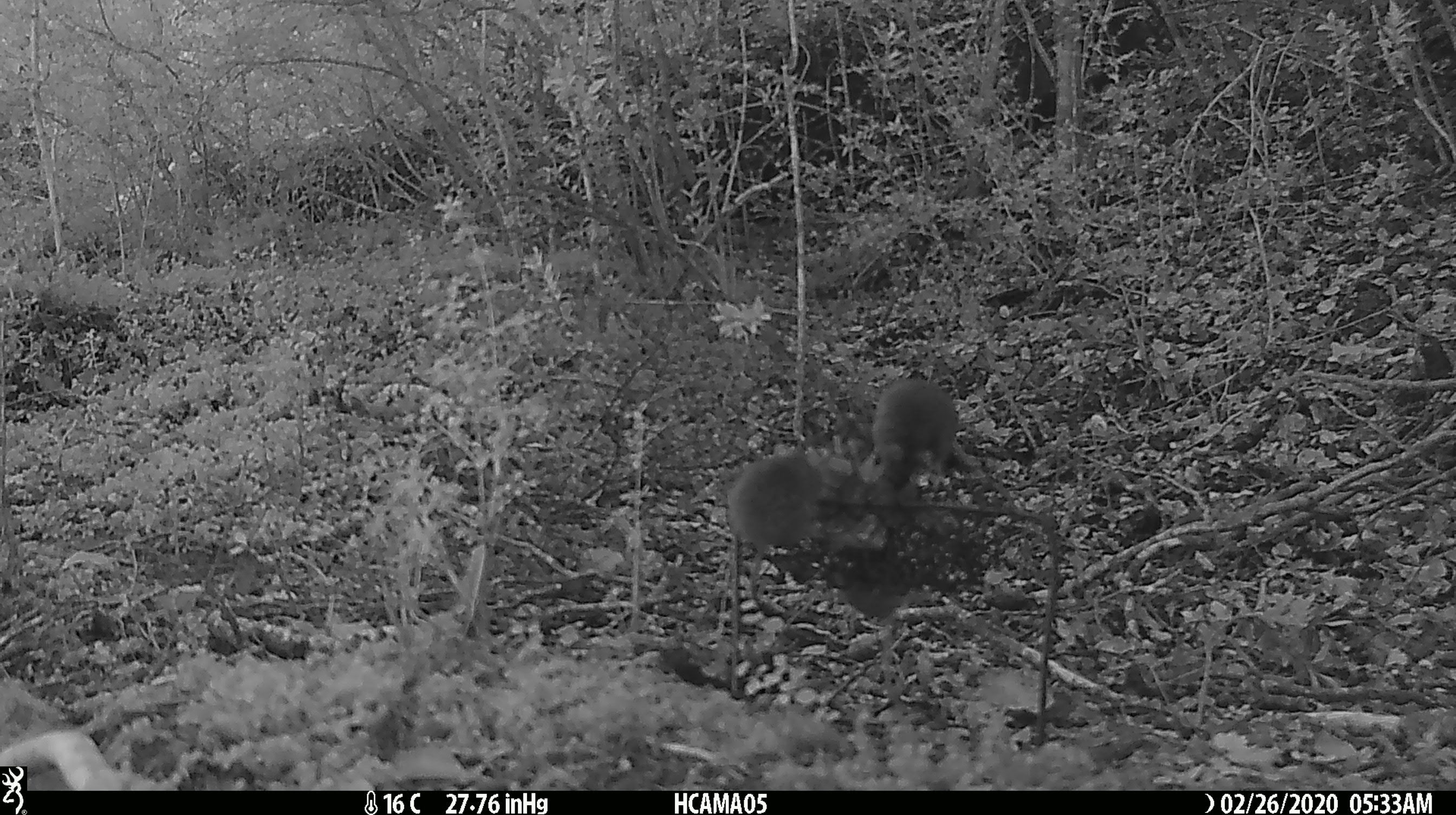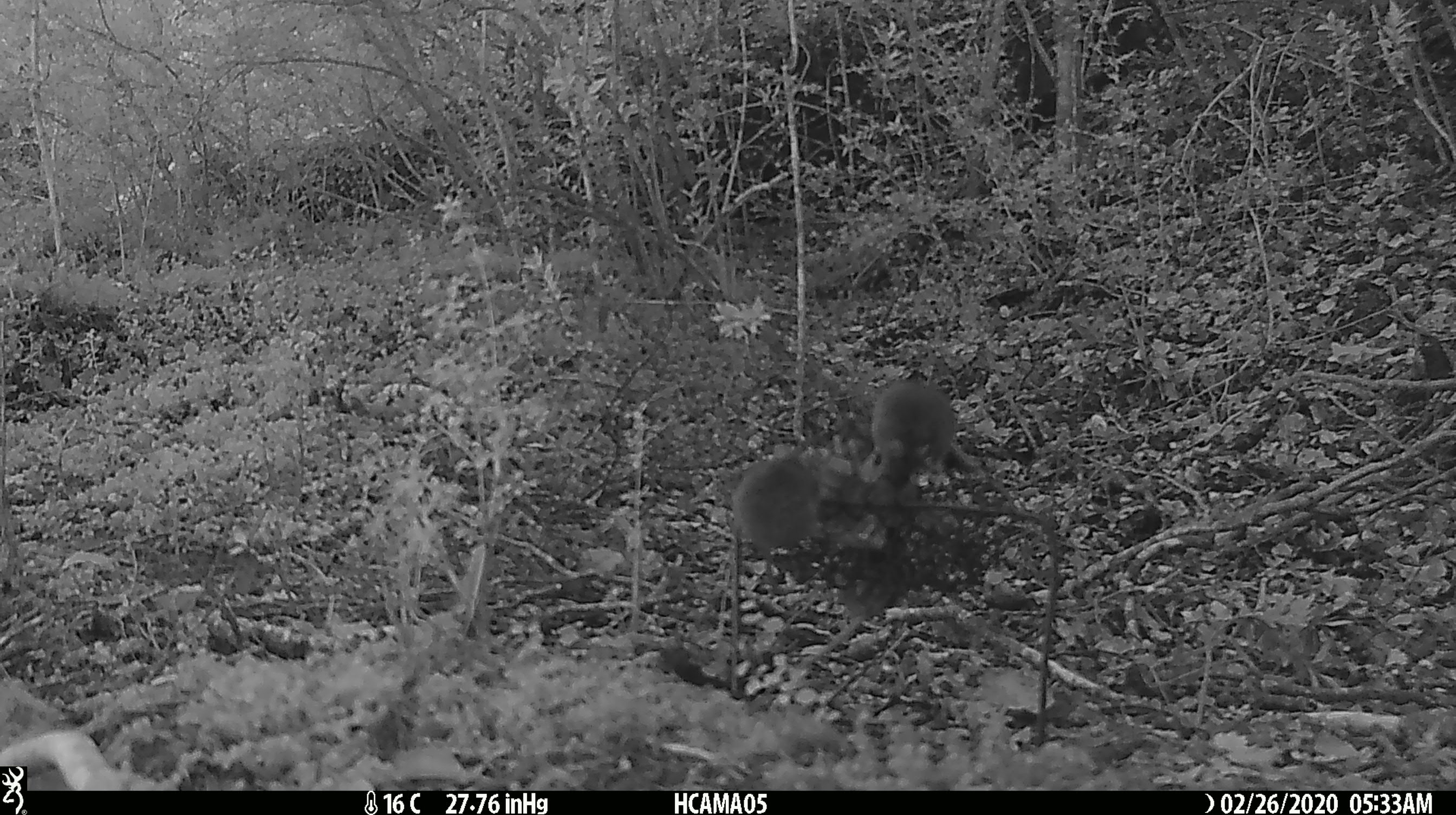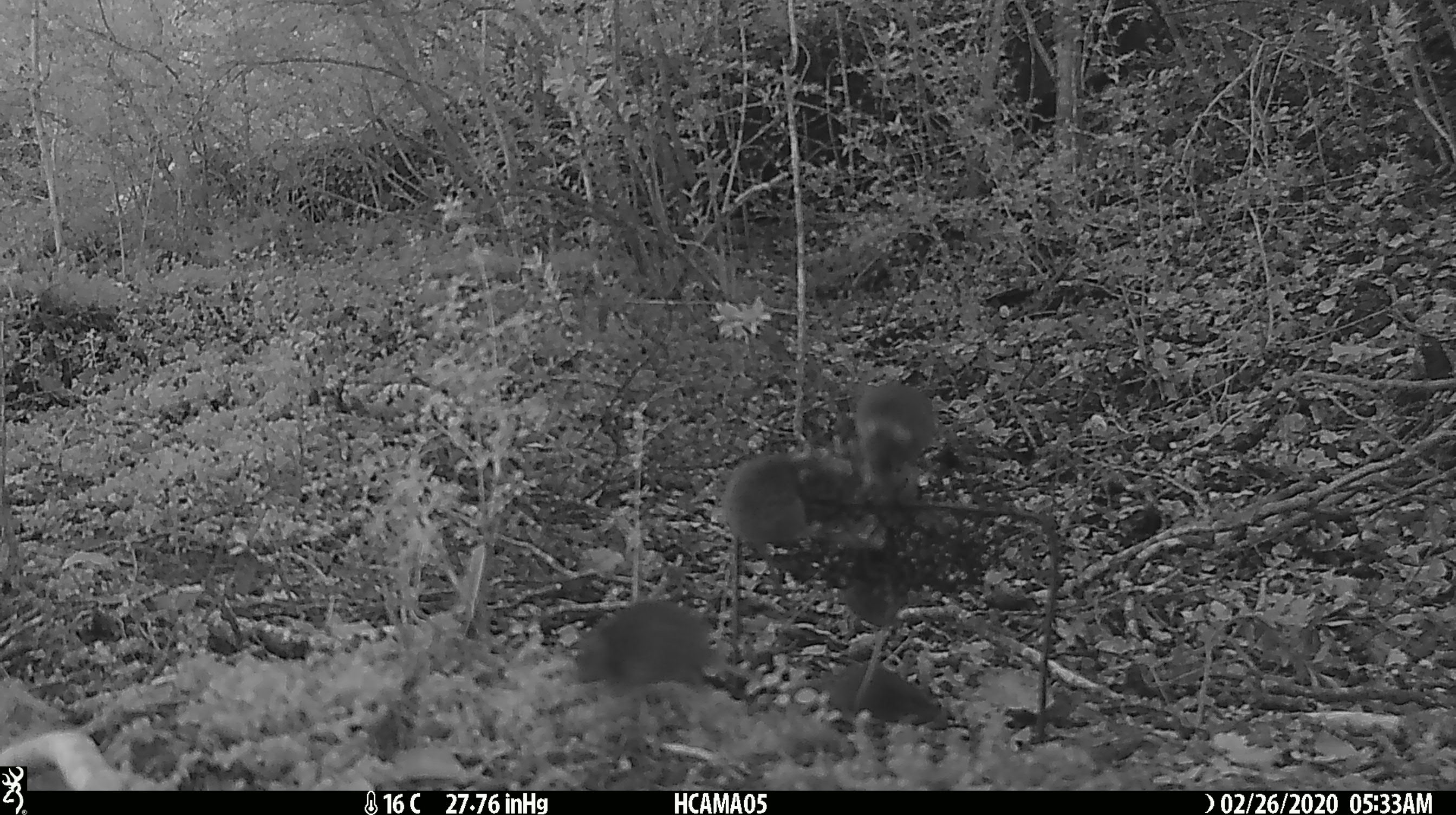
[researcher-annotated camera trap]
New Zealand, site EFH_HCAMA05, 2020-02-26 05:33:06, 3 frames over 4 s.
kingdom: Animalia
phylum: Chordata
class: Mammalia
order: Rodentia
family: Muridae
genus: Mus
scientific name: Mus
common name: mouse